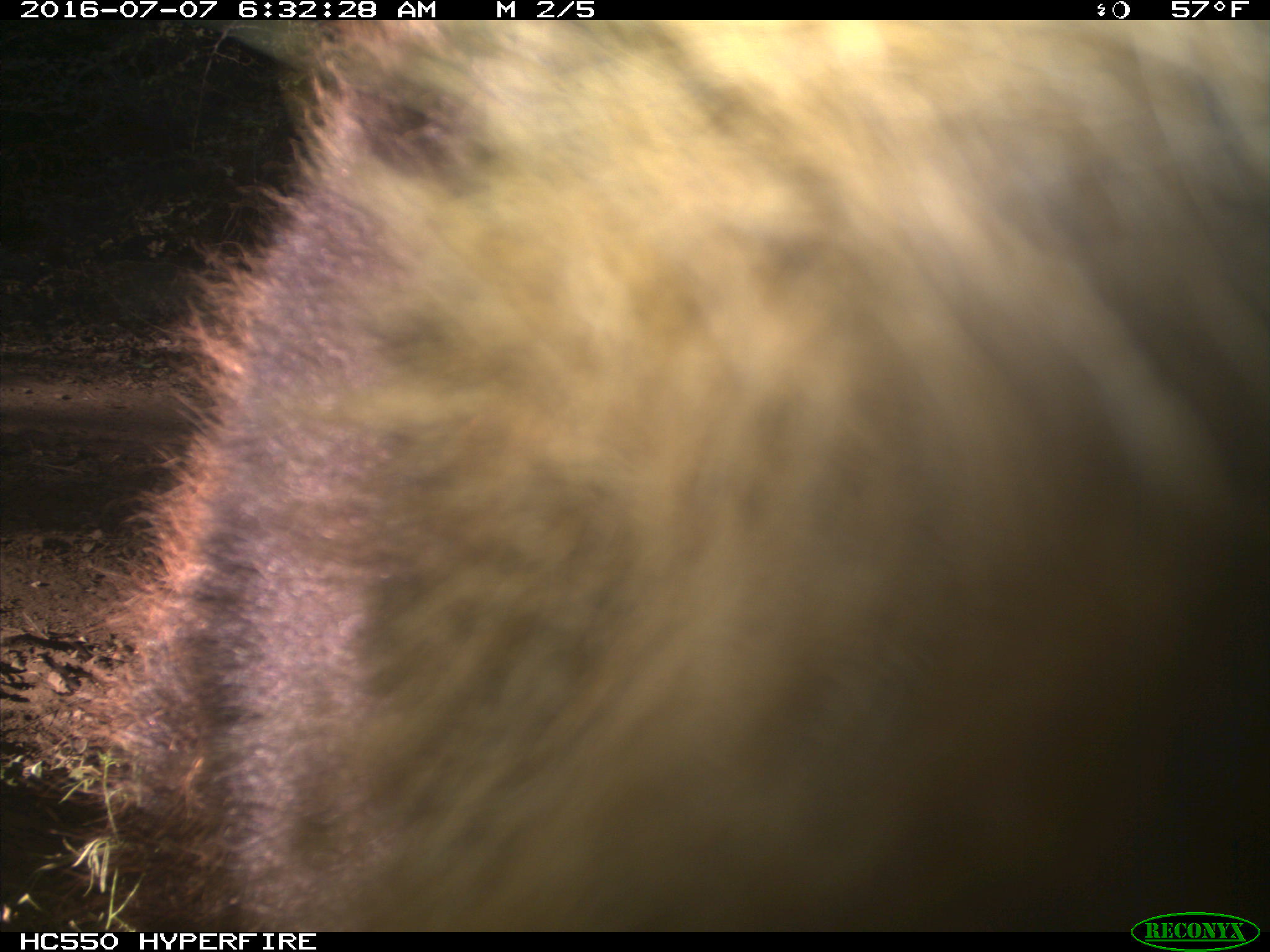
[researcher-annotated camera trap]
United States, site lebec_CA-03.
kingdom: Animalia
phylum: Chordata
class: Mammalia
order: Carnivora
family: Ursidae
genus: Ursus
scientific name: Ursus americanus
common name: american black bear